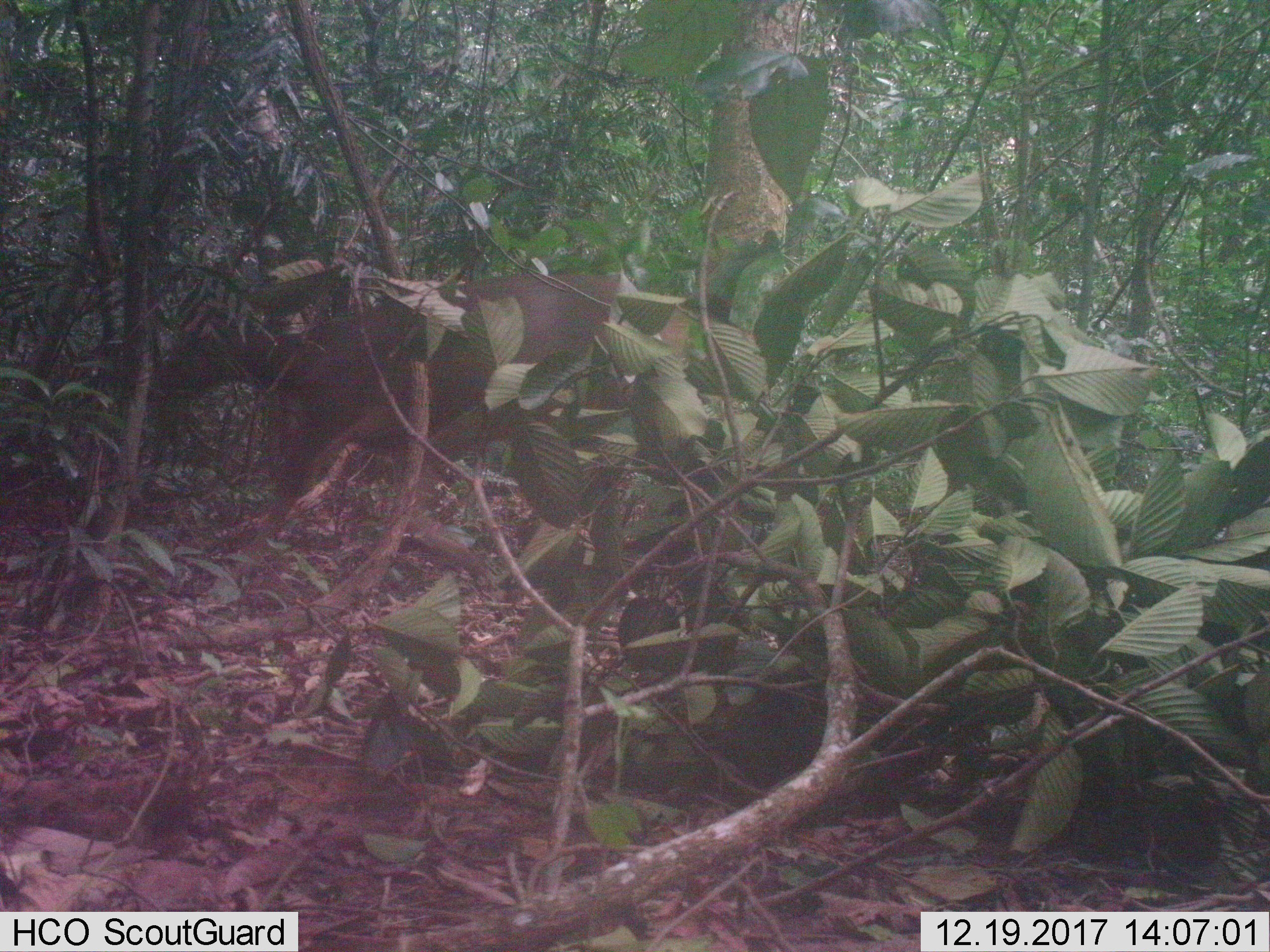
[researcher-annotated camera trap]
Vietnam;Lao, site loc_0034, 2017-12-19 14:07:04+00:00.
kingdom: Animalia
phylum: Chordata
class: Mammalia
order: Artiodactyla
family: Cervidae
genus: Rusa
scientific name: Rusa unicolor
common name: sambar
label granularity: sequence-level